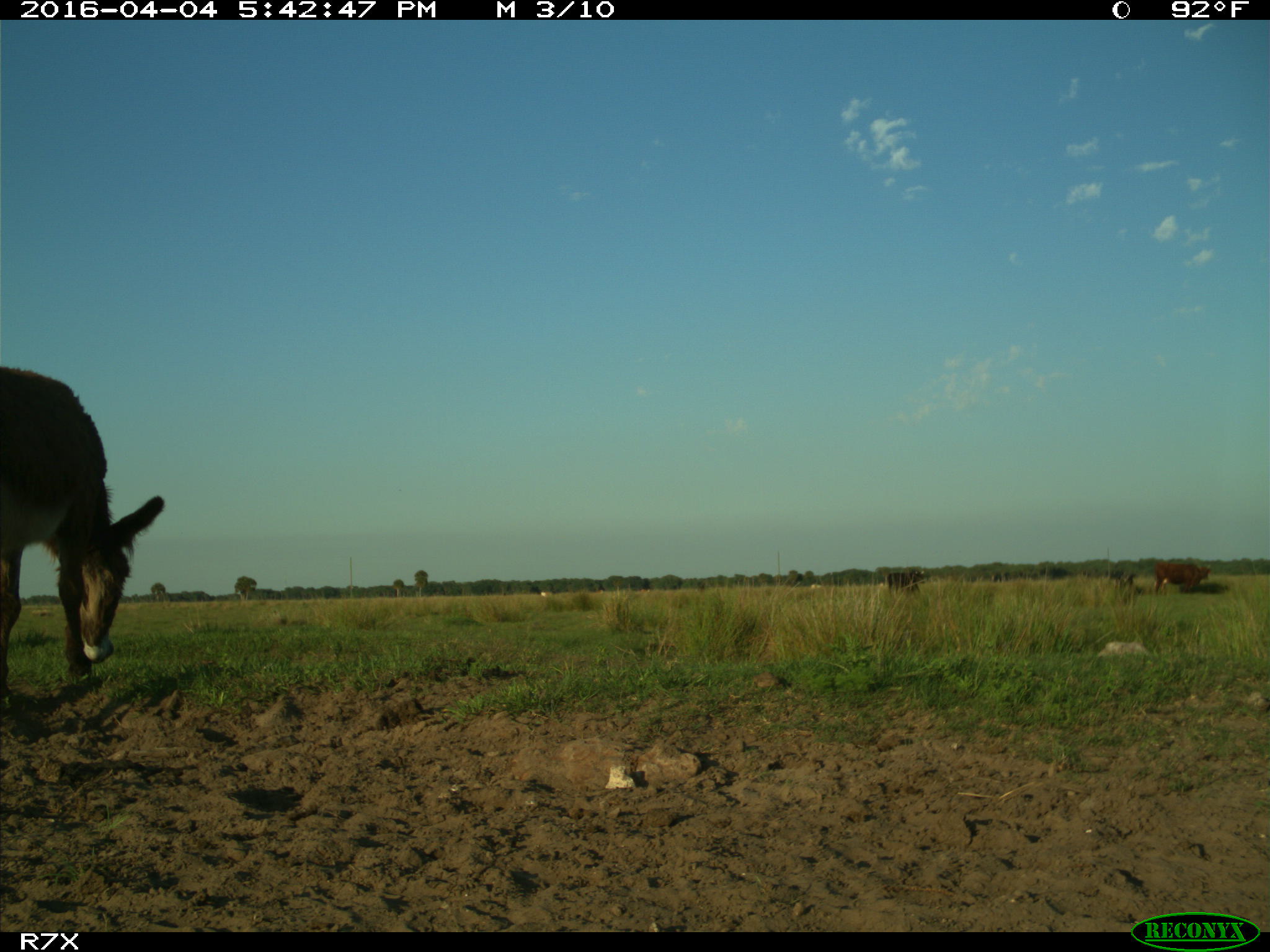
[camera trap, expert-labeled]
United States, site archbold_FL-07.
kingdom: Animalia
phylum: Chordata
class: Mammalia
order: Artiodactyla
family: Bovidae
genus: Bos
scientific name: Bos taurus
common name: domestic cow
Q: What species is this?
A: Bos taurus (domestic cow).